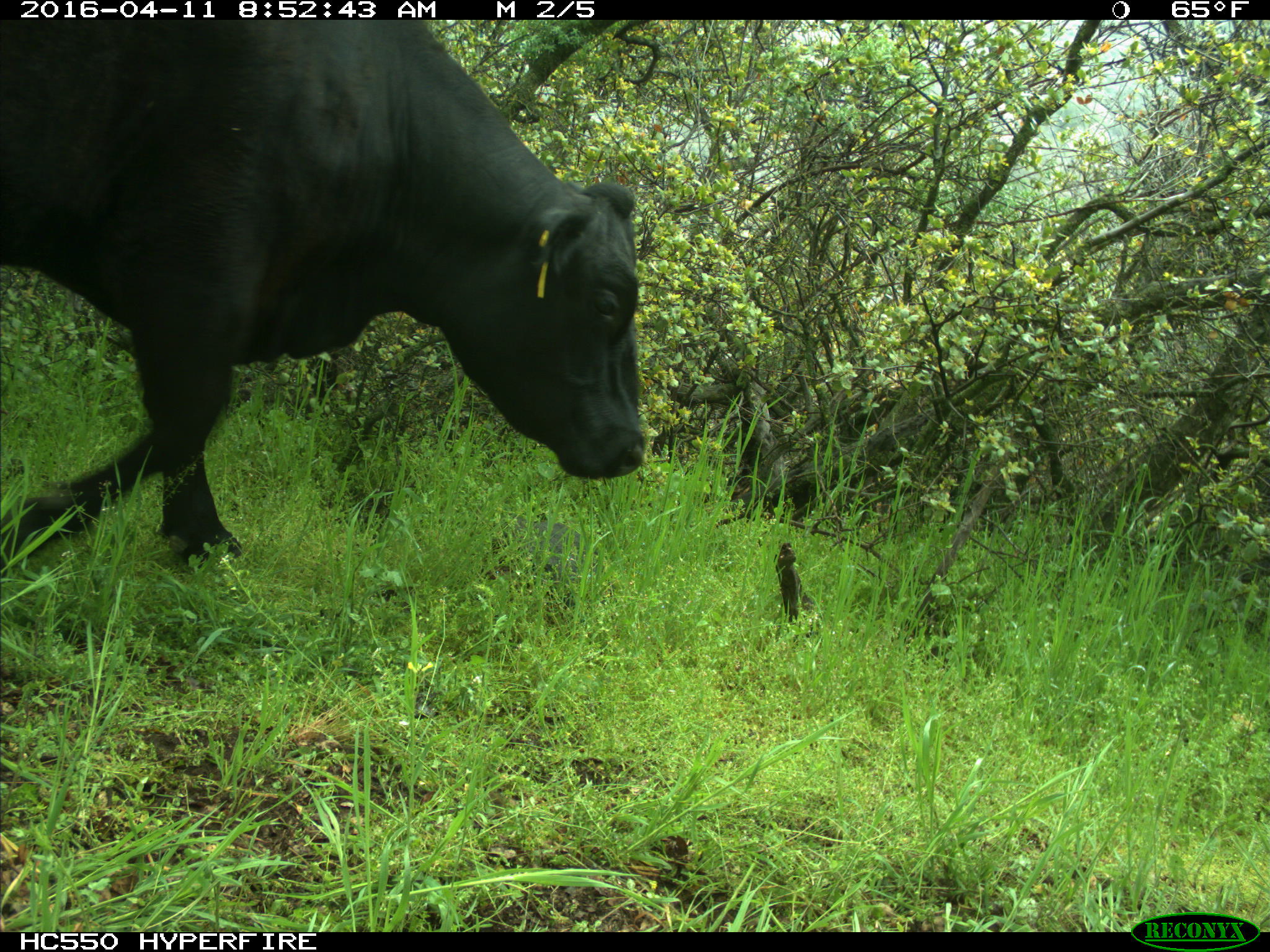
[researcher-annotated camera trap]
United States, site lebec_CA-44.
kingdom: Animalia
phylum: Chordata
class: Mammalia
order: Artiodactyla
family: Bovidae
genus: Bos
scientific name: Bos taurus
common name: domestic cow